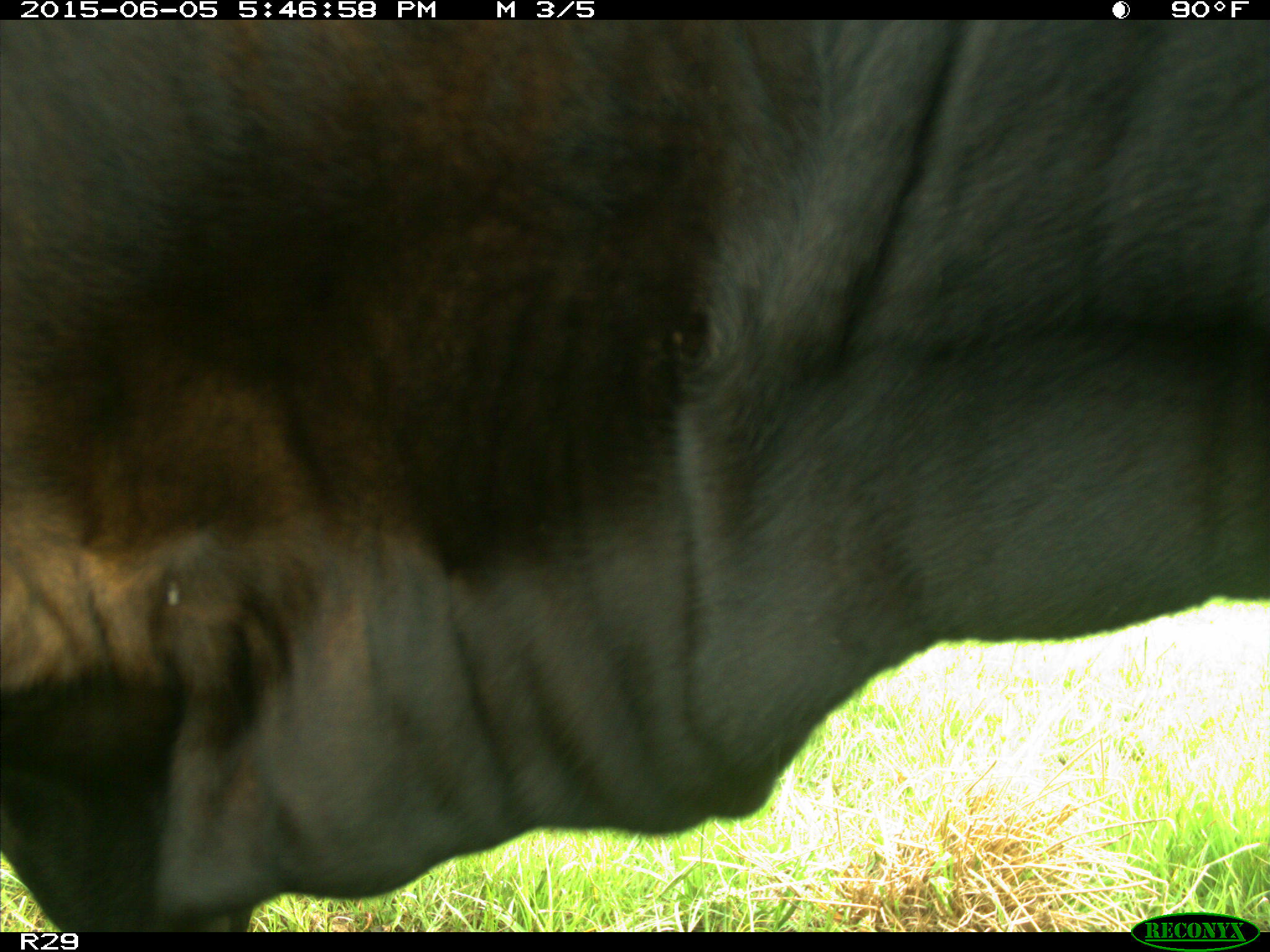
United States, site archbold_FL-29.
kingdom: Animalia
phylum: Chordata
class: Mammalia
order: Artiodactyla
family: Bovidae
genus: Bos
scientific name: Bos taurus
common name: domestic cow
Bos taurus (domestic cow).